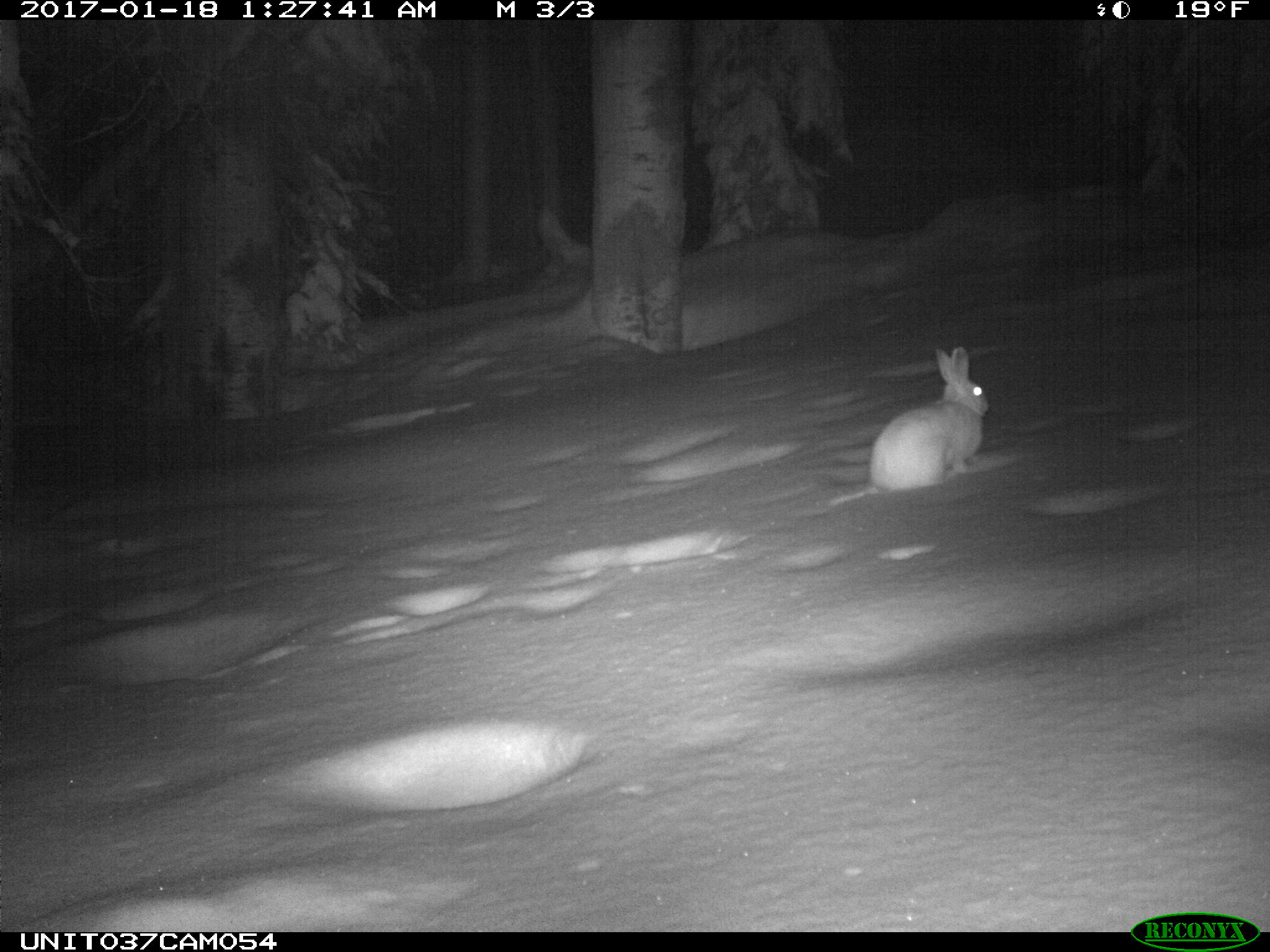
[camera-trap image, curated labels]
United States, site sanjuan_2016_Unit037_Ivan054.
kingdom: Animalia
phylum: Chordata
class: Mammalia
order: Lagomorpha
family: Leporidae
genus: Lepus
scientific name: Lepus americanus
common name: snowshoe hare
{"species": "Lepus americanus (snowshoe hare)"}